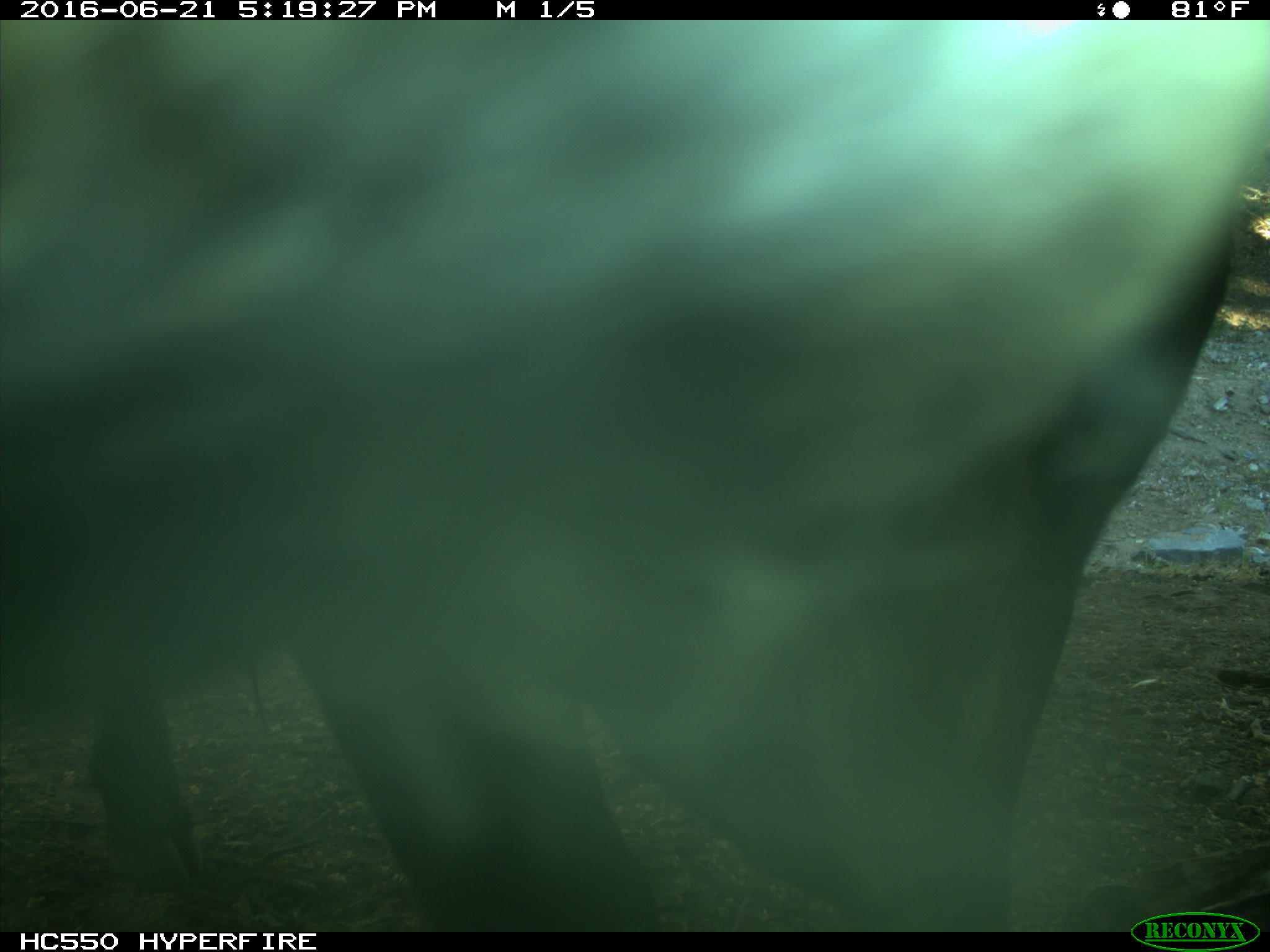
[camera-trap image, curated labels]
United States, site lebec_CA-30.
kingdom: Animalia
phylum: Chordata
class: Mammalia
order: Artiodactyla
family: Bovidae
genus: Bos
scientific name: Bos taurus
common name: domestic cow